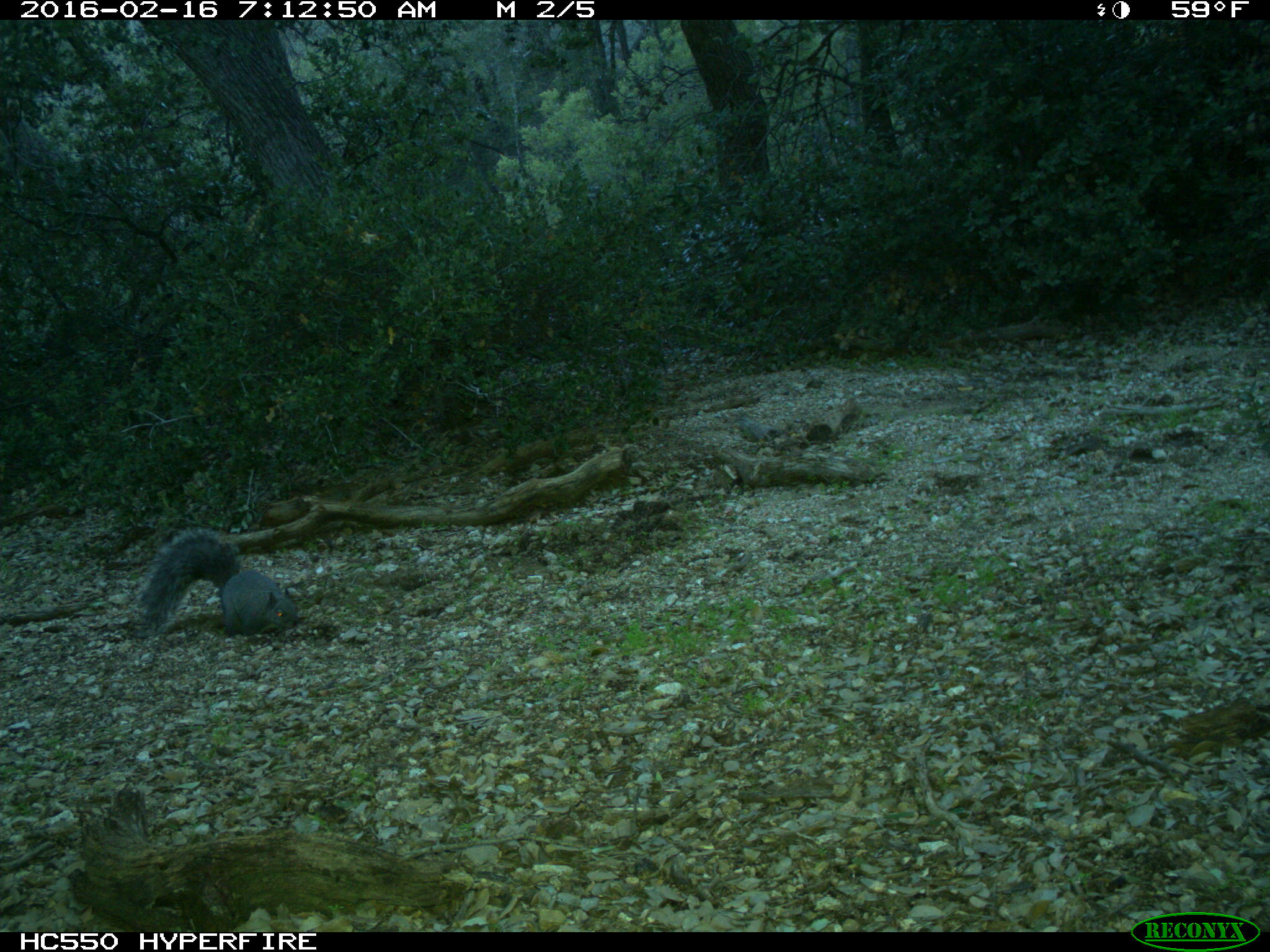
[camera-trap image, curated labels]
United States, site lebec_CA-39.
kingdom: Animalia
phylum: Chordata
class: Mammalia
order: Rodentia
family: Sciuridae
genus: Sciurus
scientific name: Sciurus carolinensis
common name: eastern gray squirrel